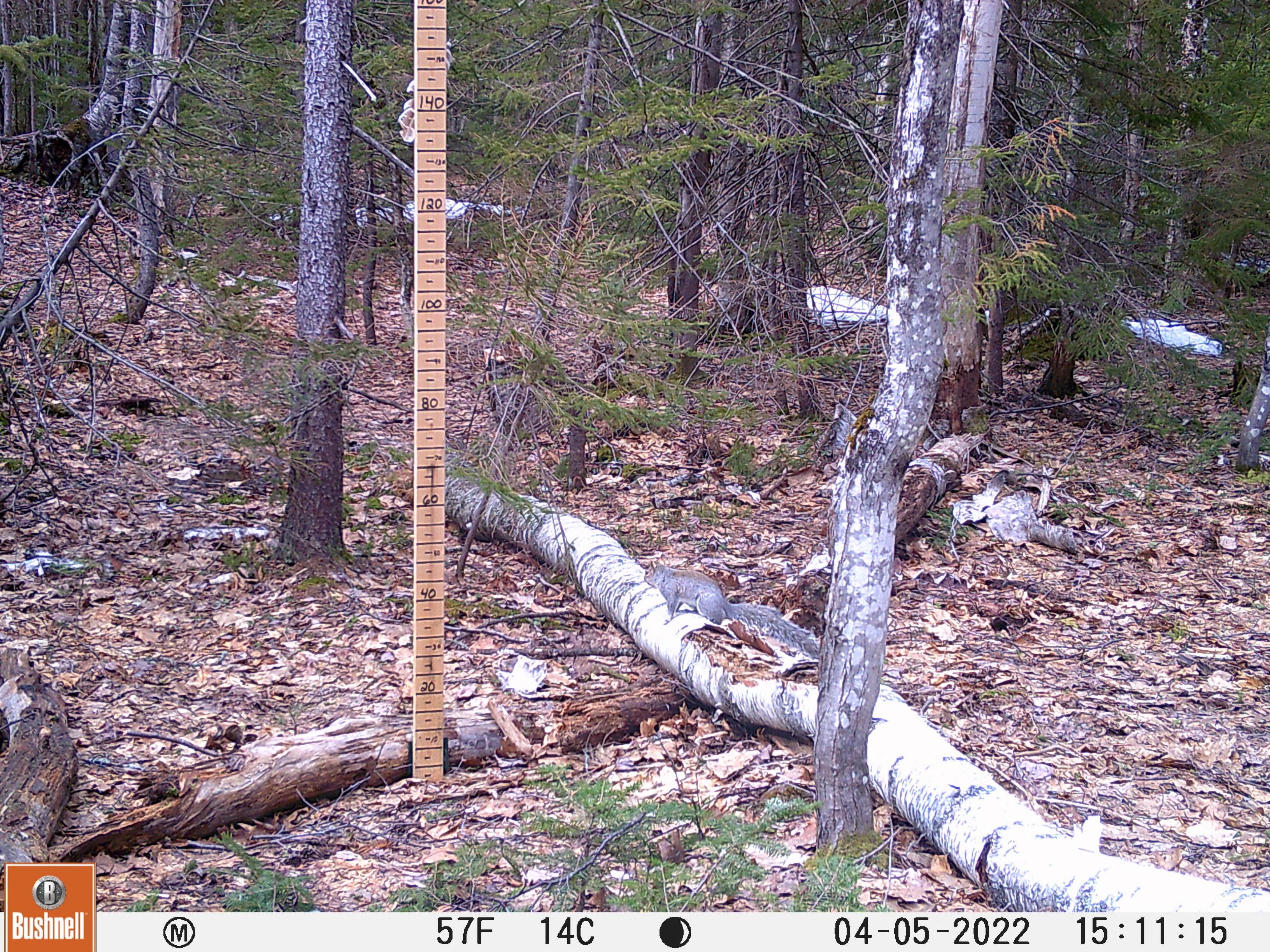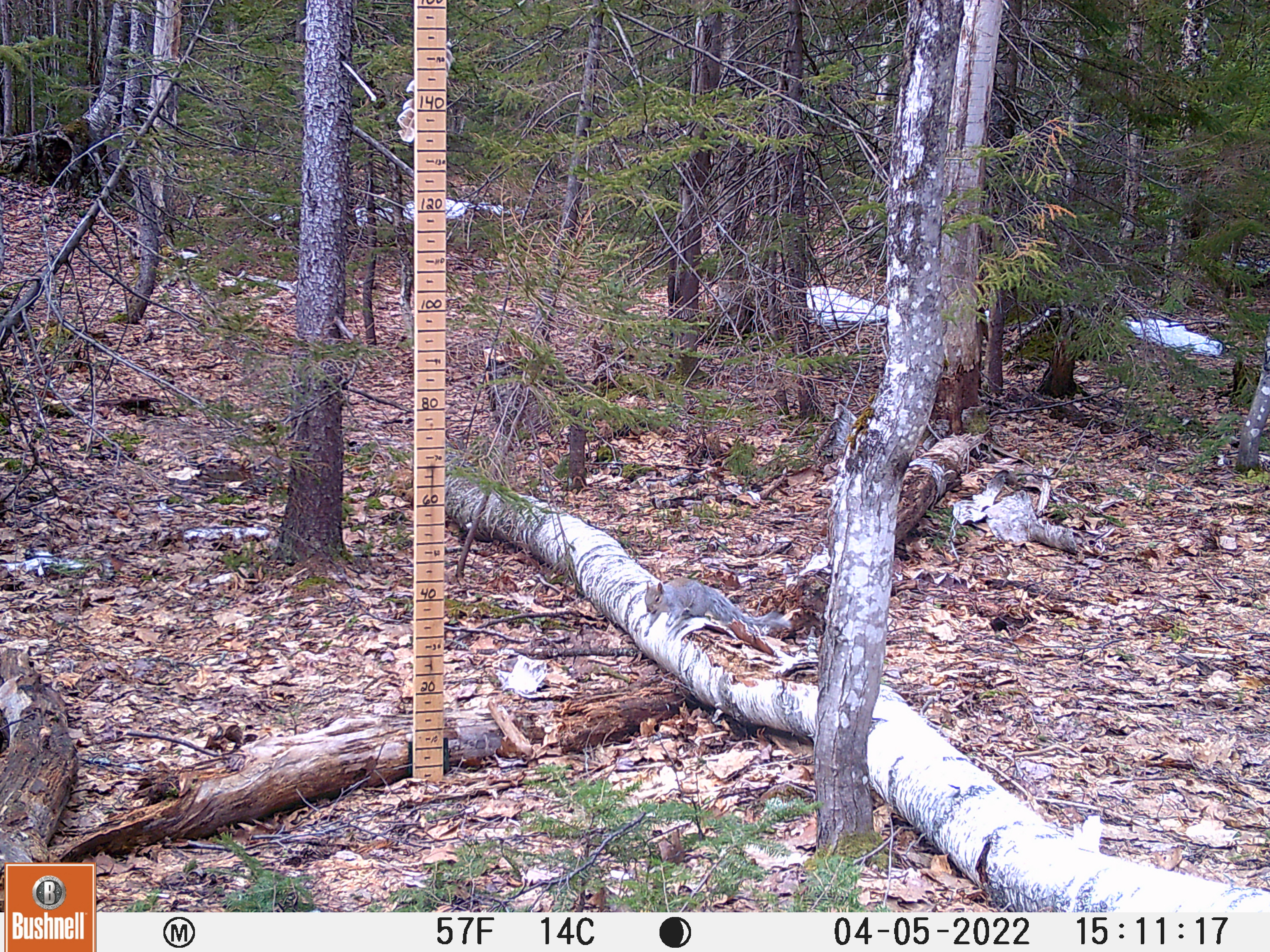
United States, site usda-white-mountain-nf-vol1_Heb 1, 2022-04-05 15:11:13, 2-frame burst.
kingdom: Animalia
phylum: Chordata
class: Mammalia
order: Rodentia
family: Sciuridae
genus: Sciurus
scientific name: Sciurus carolinensis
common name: gray squirrel